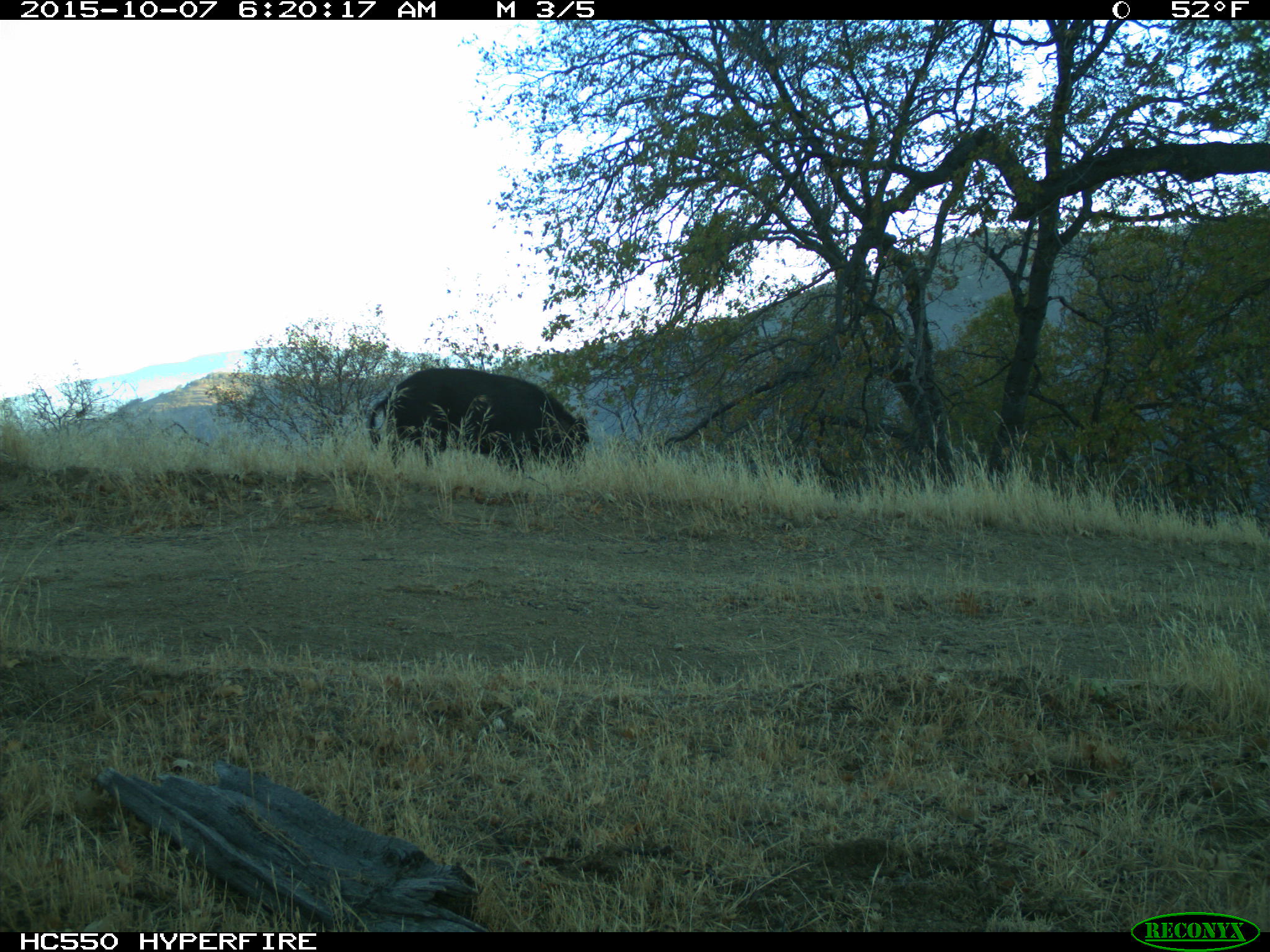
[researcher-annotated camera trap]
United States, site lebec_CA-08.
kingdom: Animalia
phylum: Chordata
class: Mammalia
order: Artiodactyla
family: Suidae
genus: Sus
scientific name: Sus scrofa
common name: wild boar